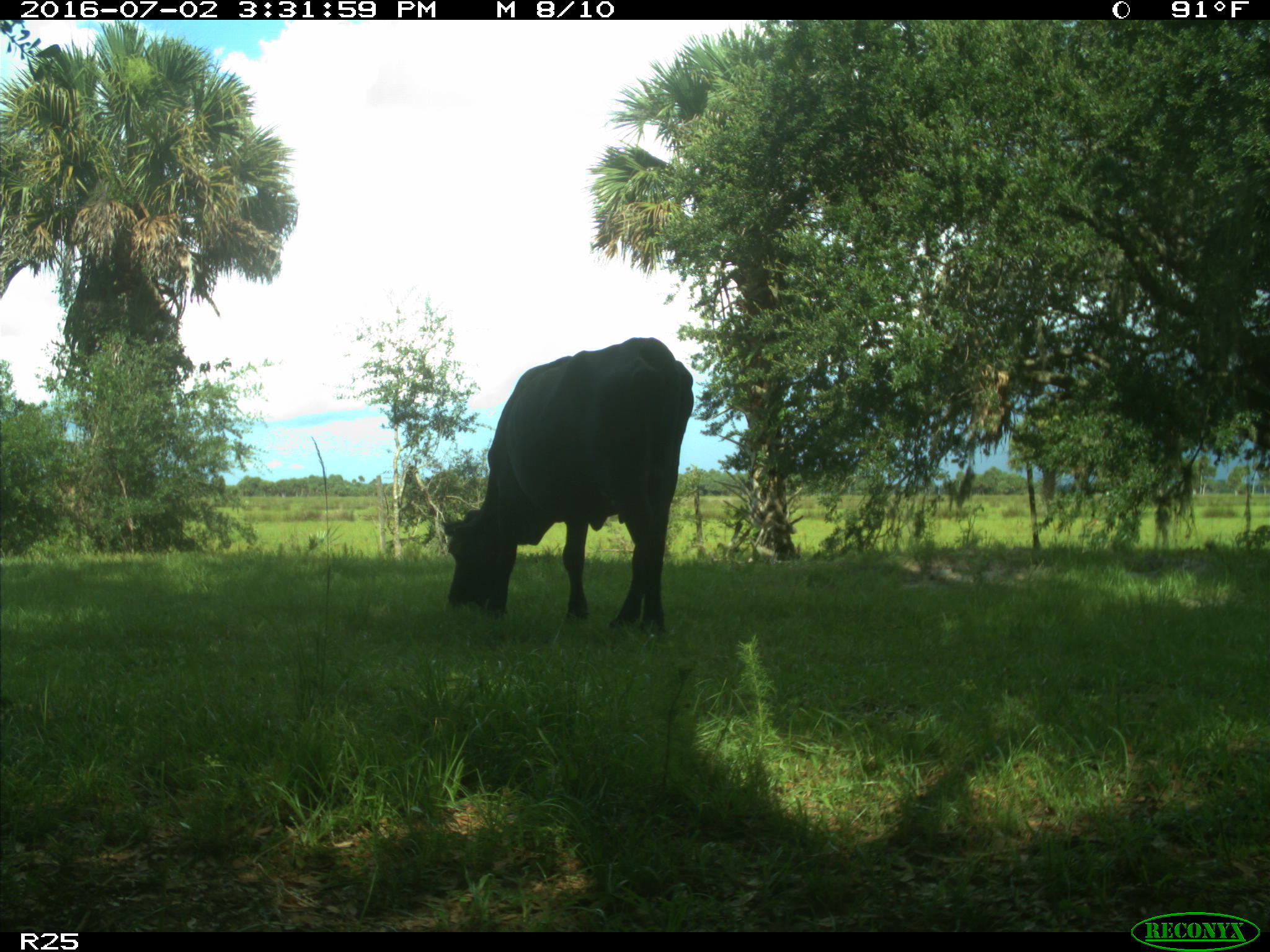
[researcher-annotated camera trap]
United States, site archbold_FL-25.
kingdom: Animalia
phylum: Chordata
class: Mammalia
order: Artiodactyla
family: Bovidae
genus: Bos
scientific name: Bos taurus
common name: domestic cow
Bos taurus (domestic cow).